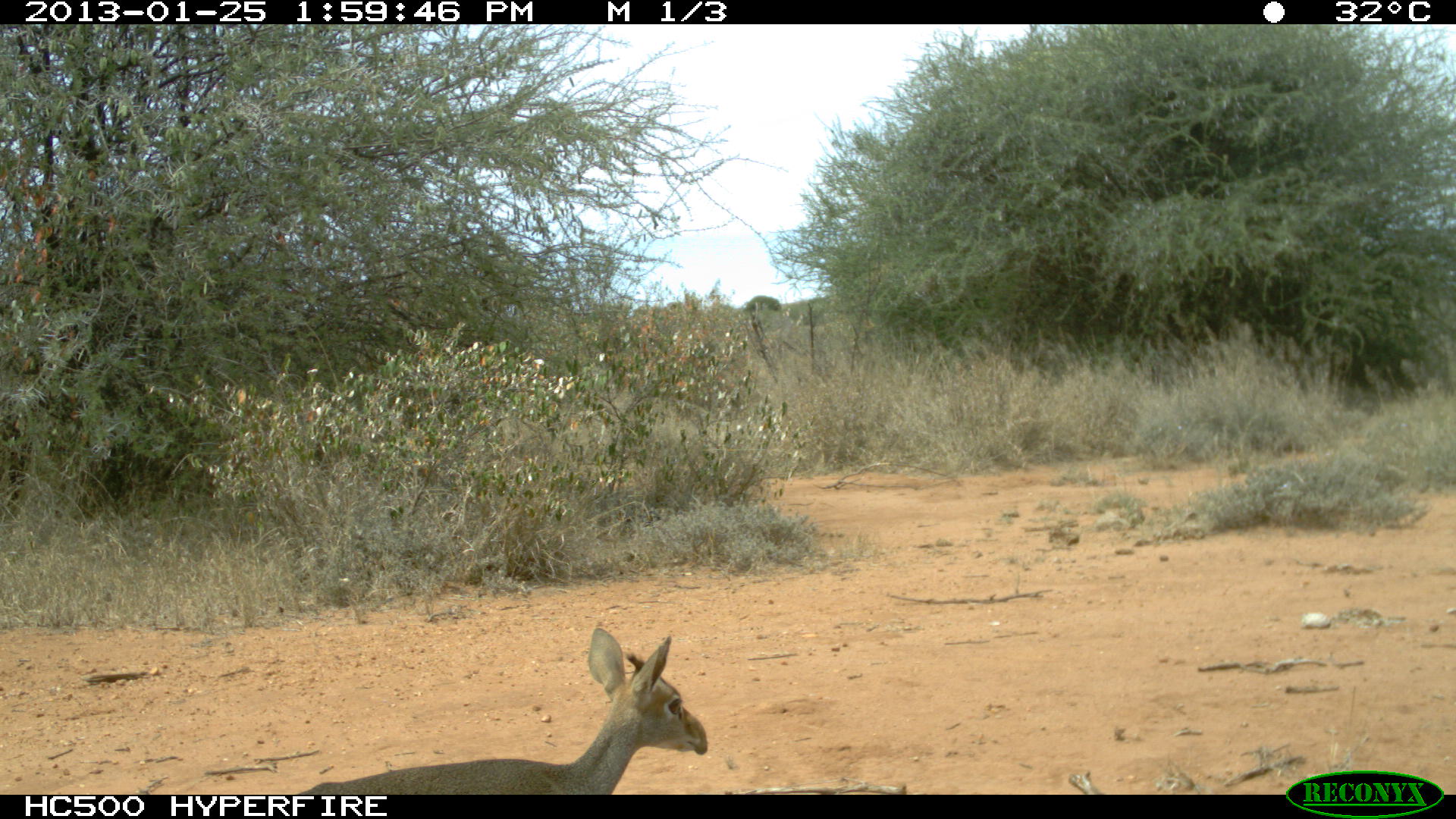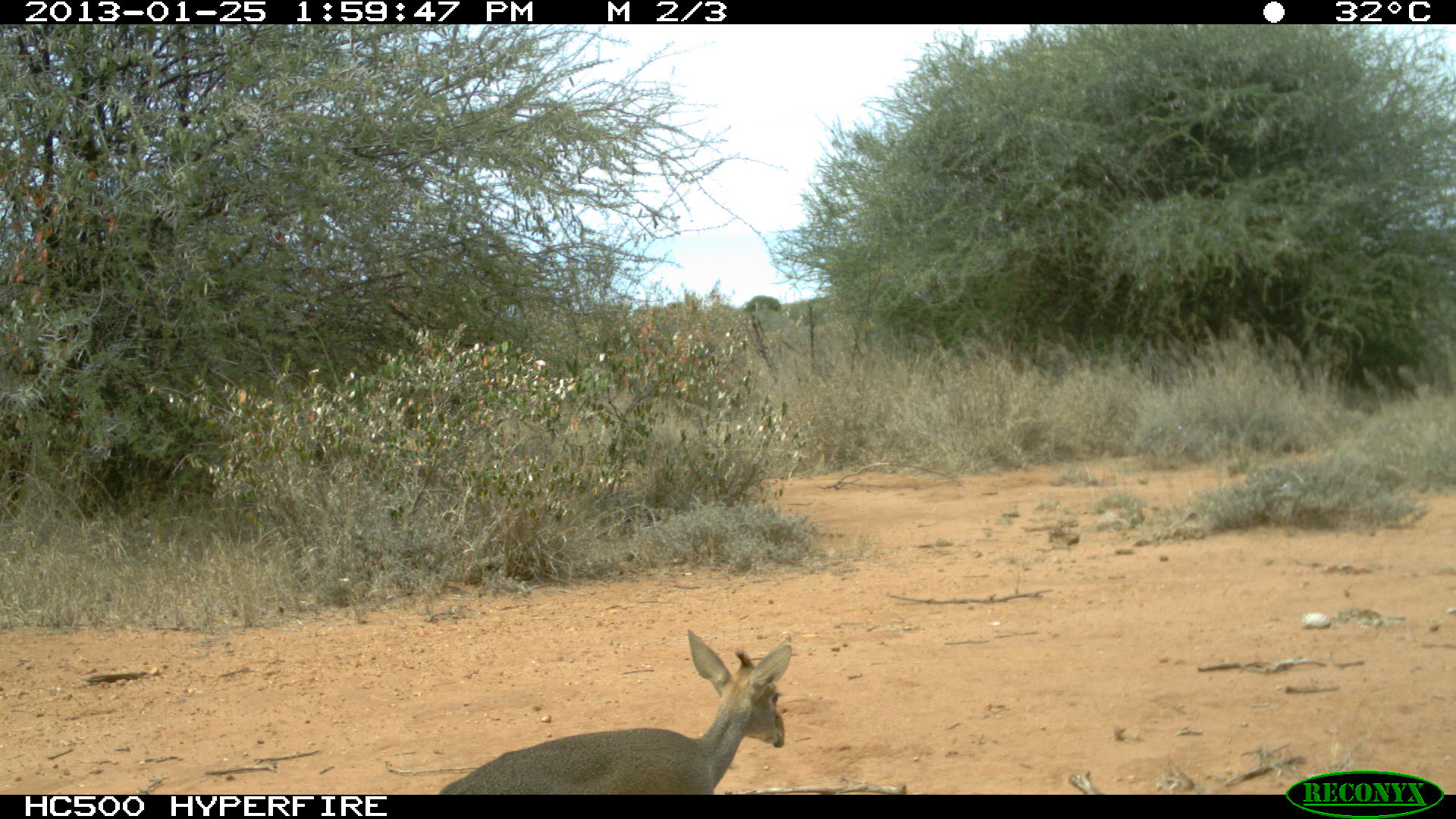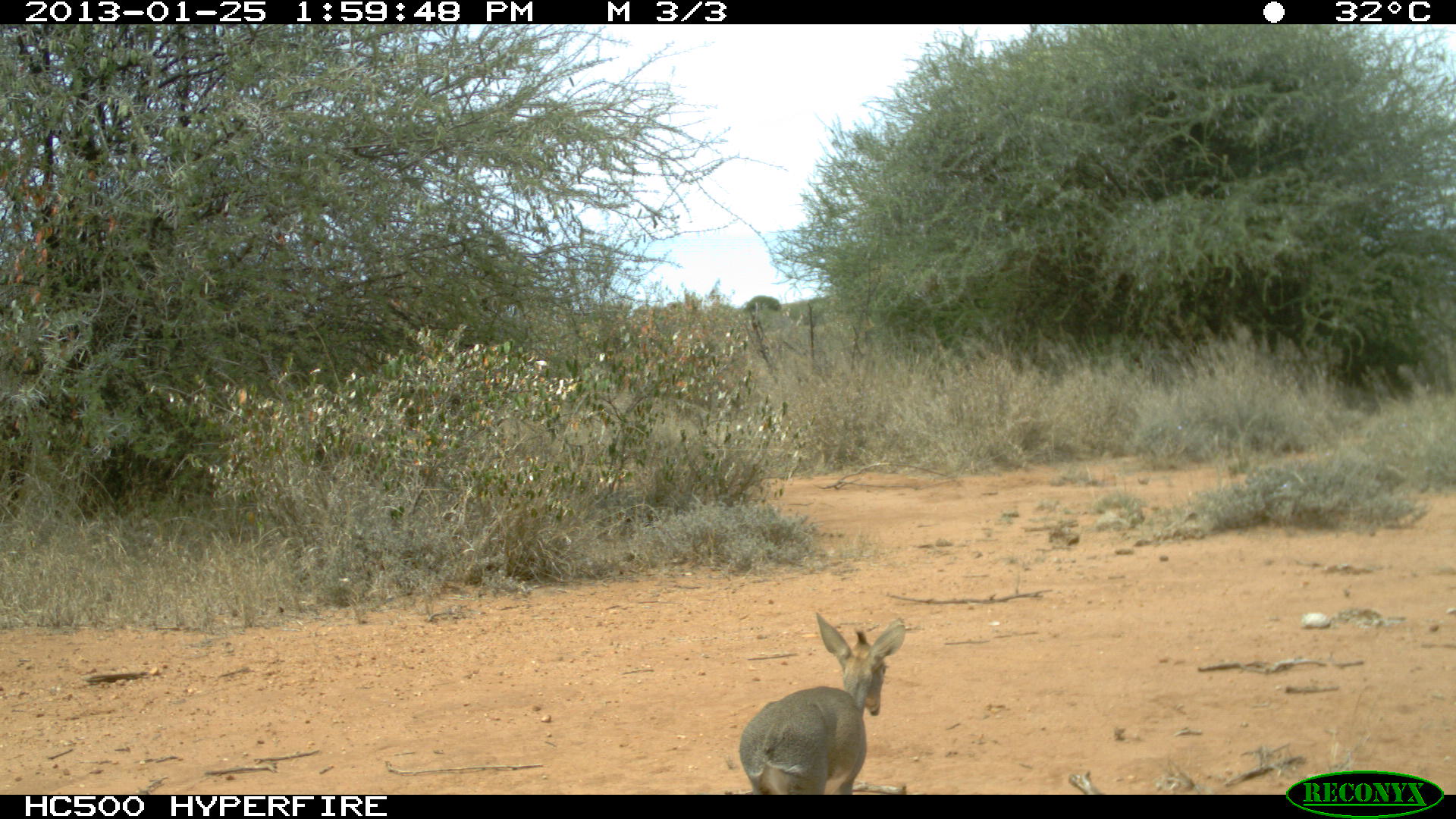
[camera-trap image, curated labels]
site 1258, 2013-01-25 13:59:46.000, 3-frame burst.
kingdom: Animalia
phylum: Chordata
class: Mammalia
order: Artiodactyla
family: Bovidae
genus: Madoqua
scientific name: Madoqua guentheri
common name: günther's dik-dik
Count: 1.